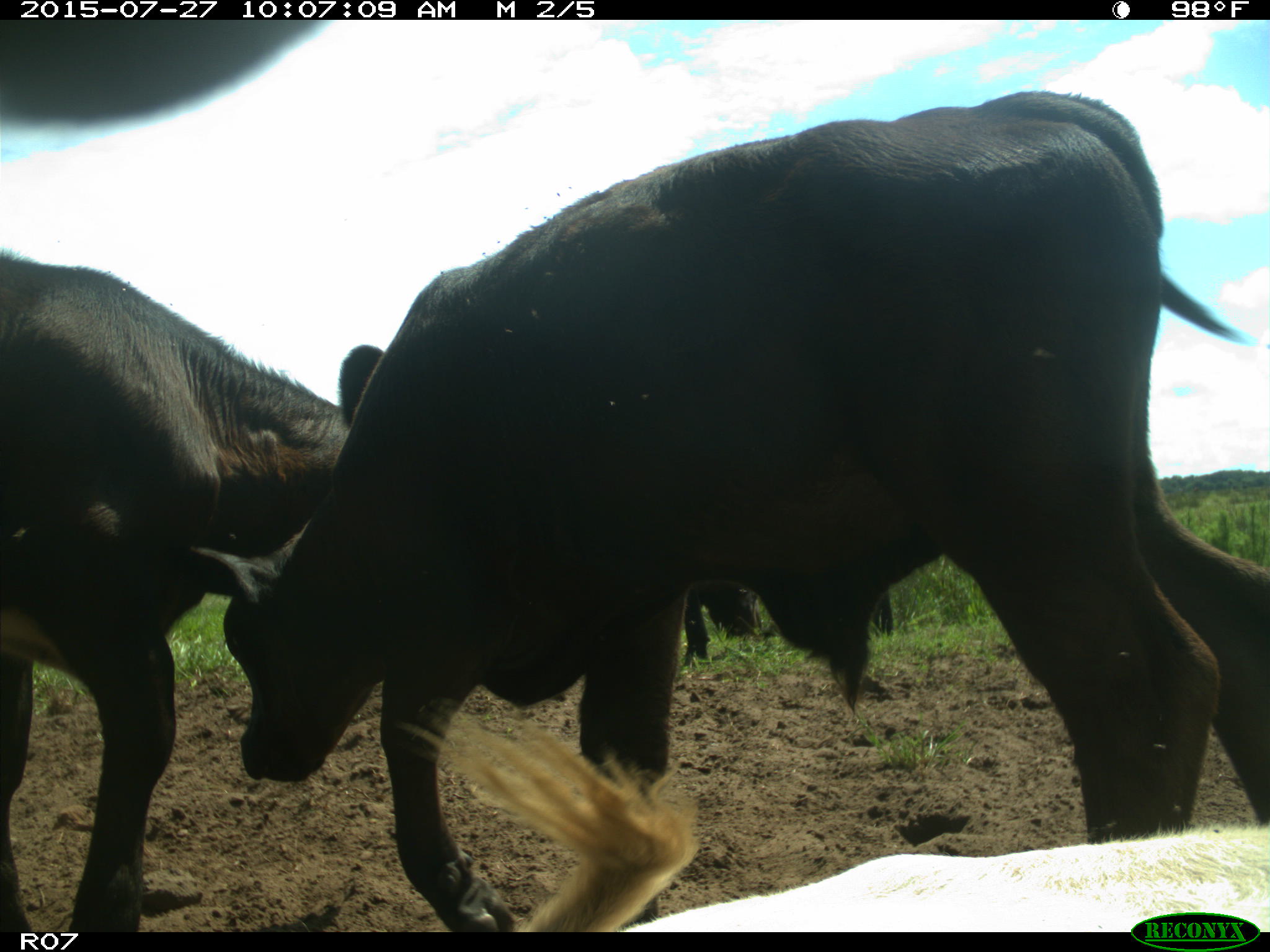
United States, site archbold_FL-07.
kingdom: Animalia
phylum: Chordata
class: Mammalia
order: Artiodactyla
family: Bovidae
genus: Bos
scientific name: Bos taurus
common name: domestic cow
Bos taurus (domestic cow).